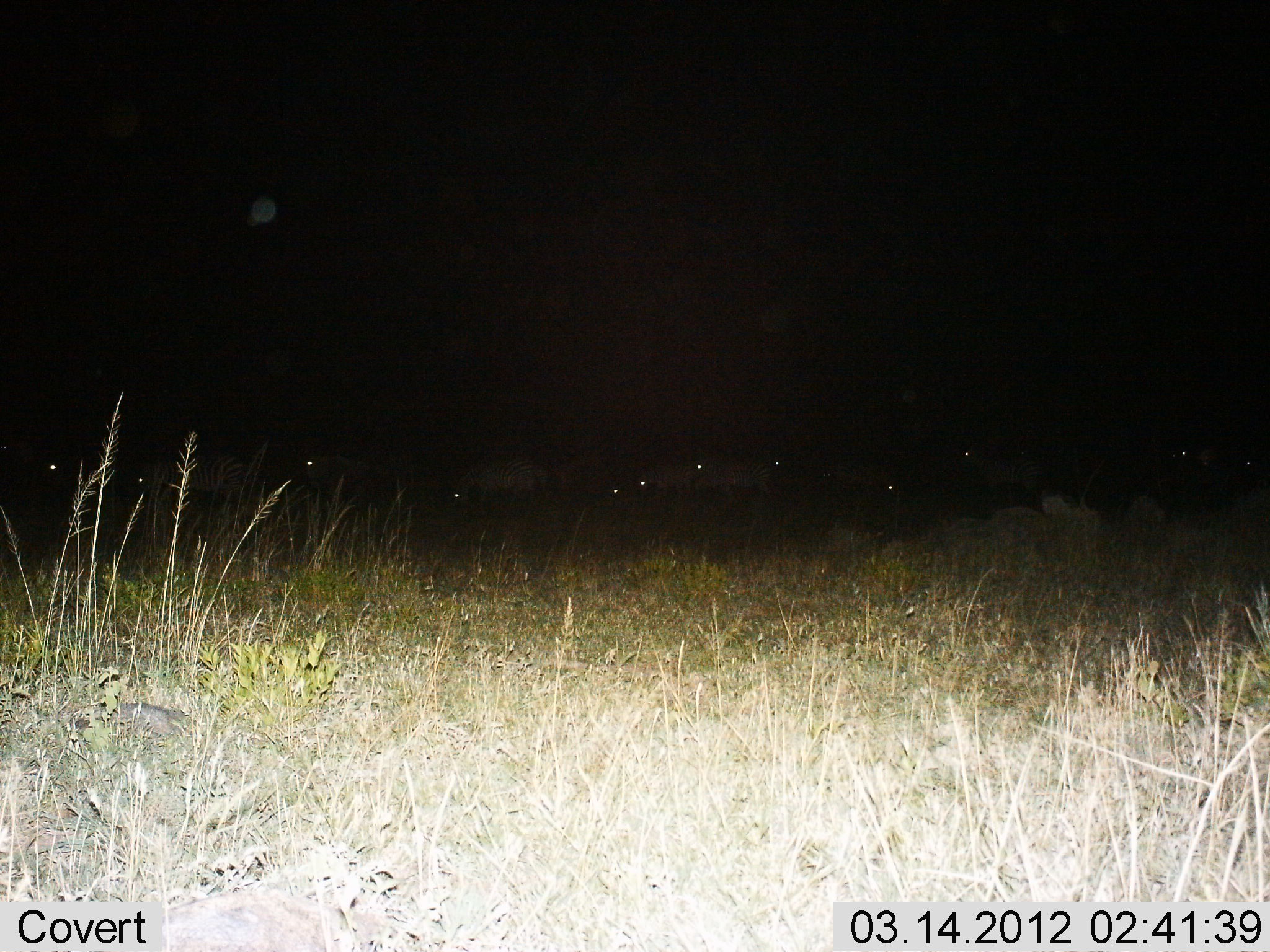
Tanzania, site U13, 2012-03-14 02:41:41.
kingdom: Animalia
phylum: Chordata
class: Mammalia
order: Artiodactyla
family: Bovidae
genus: Connochaetes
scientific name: Connochaetes taurinus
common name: blue wildebeest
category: wildebeest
Wildebeest (blue wildebeest) (Connochaetes taurinus), count 11-50. Behavior (volunteer vote fractions): standing 50%, resting 50%, moving 10%, interacting 0%. Young present (vote fraction): 0%. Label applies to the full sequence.